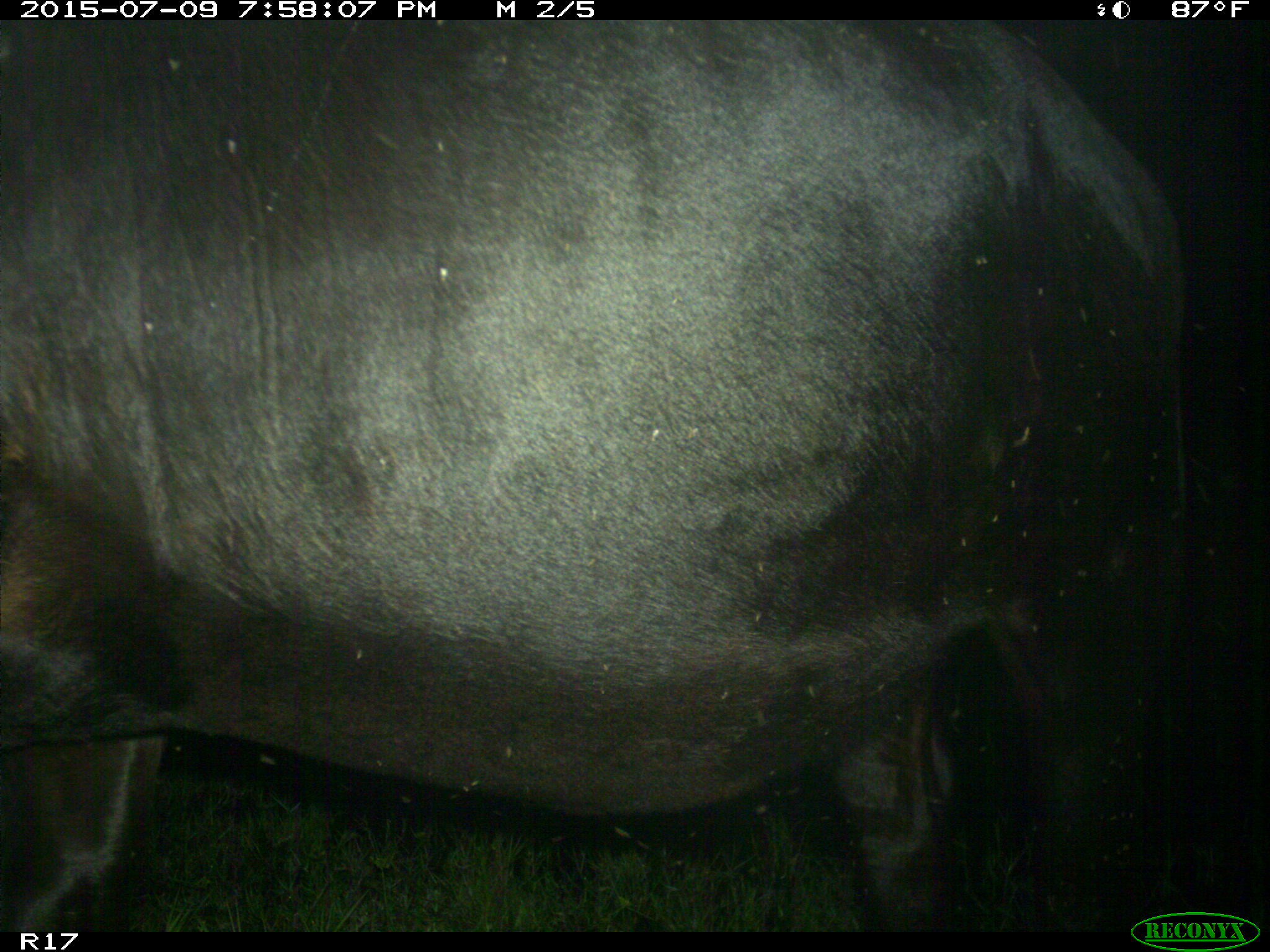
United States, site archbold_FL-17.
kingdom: Animalia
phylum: Chordata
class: Mammalia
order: Artiodactyla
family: Bovidae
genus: Bos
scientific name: Bos taurus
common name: domestic cow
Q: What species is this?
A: Bos taurus (domestic cow).